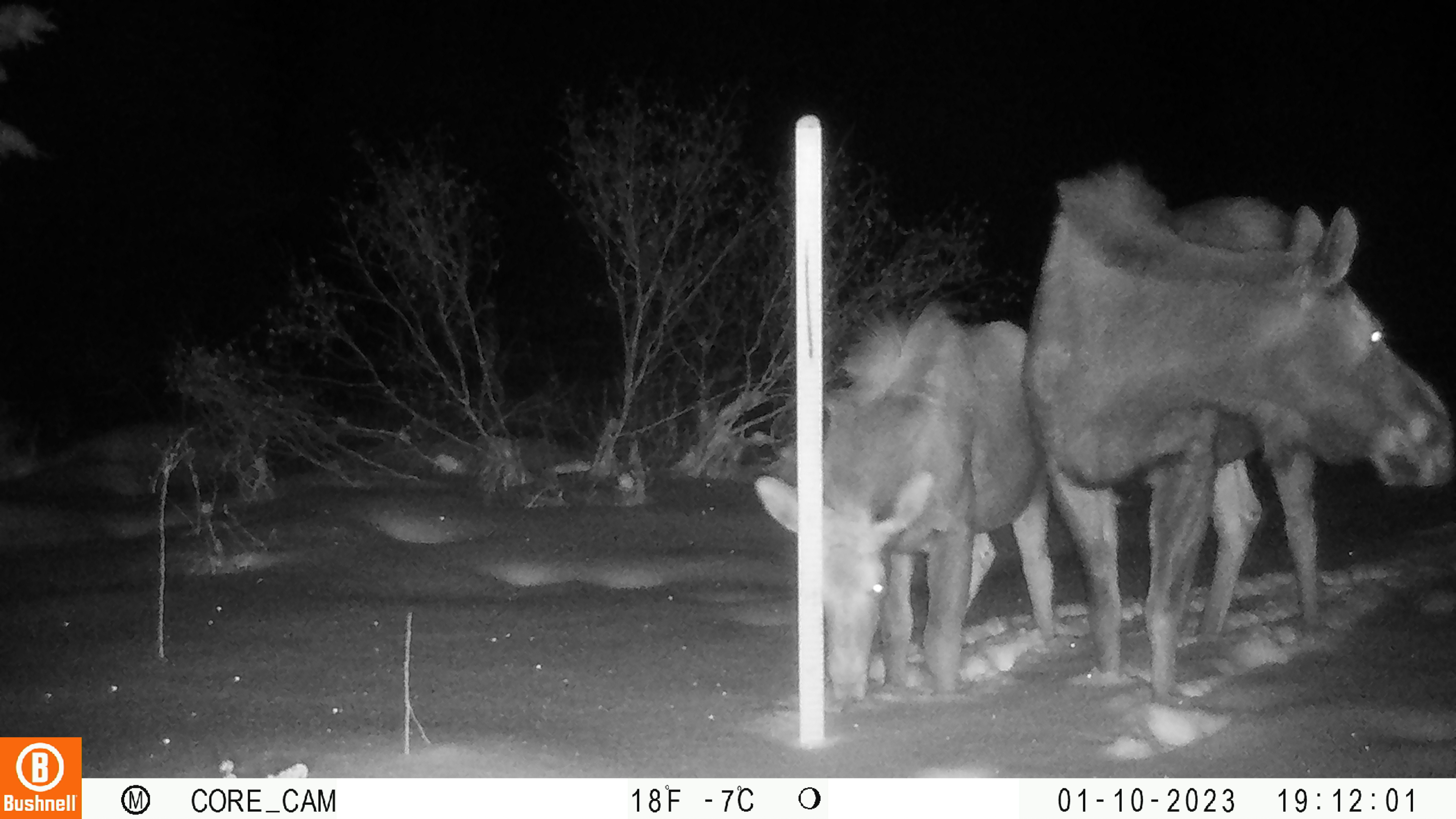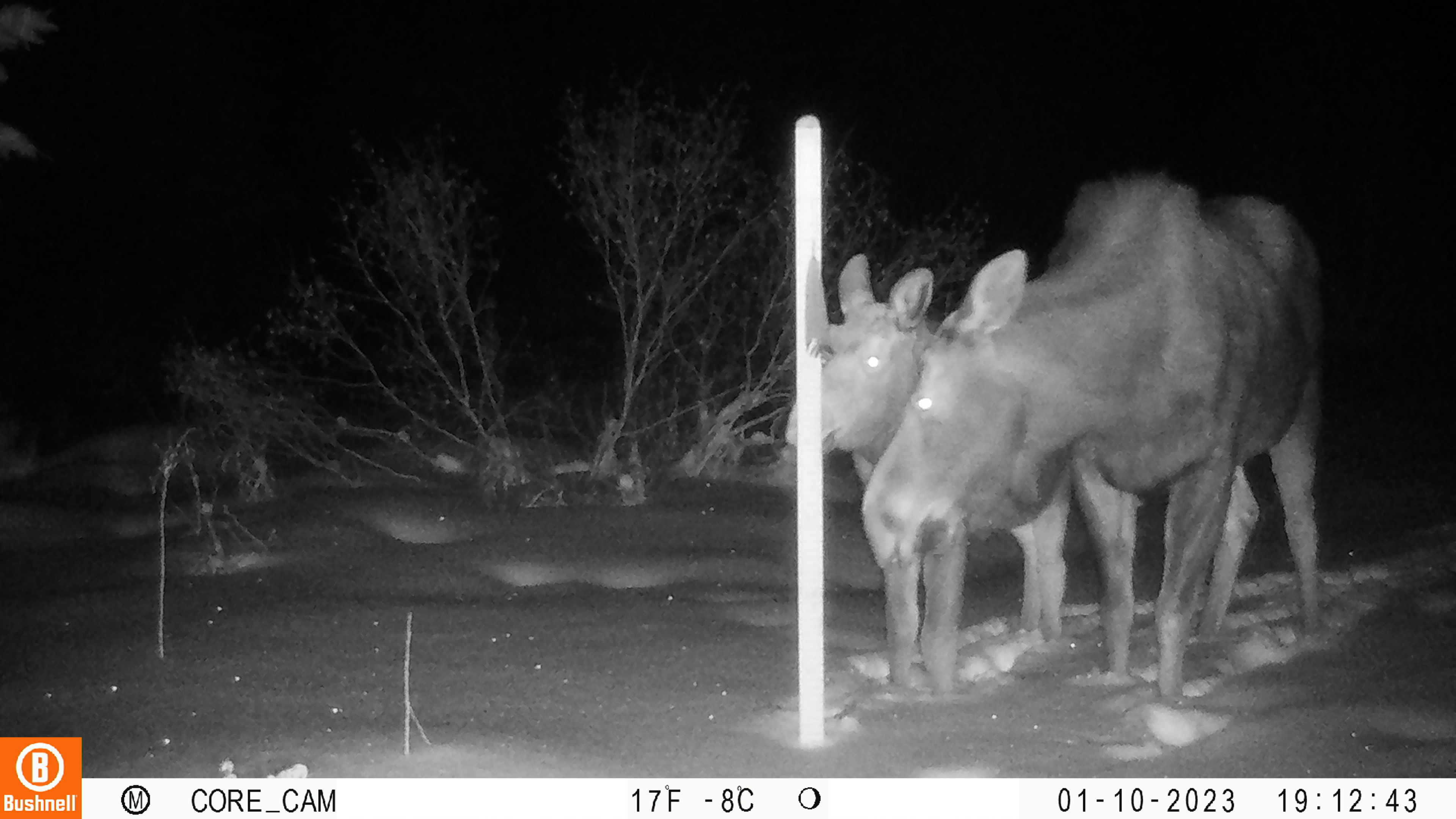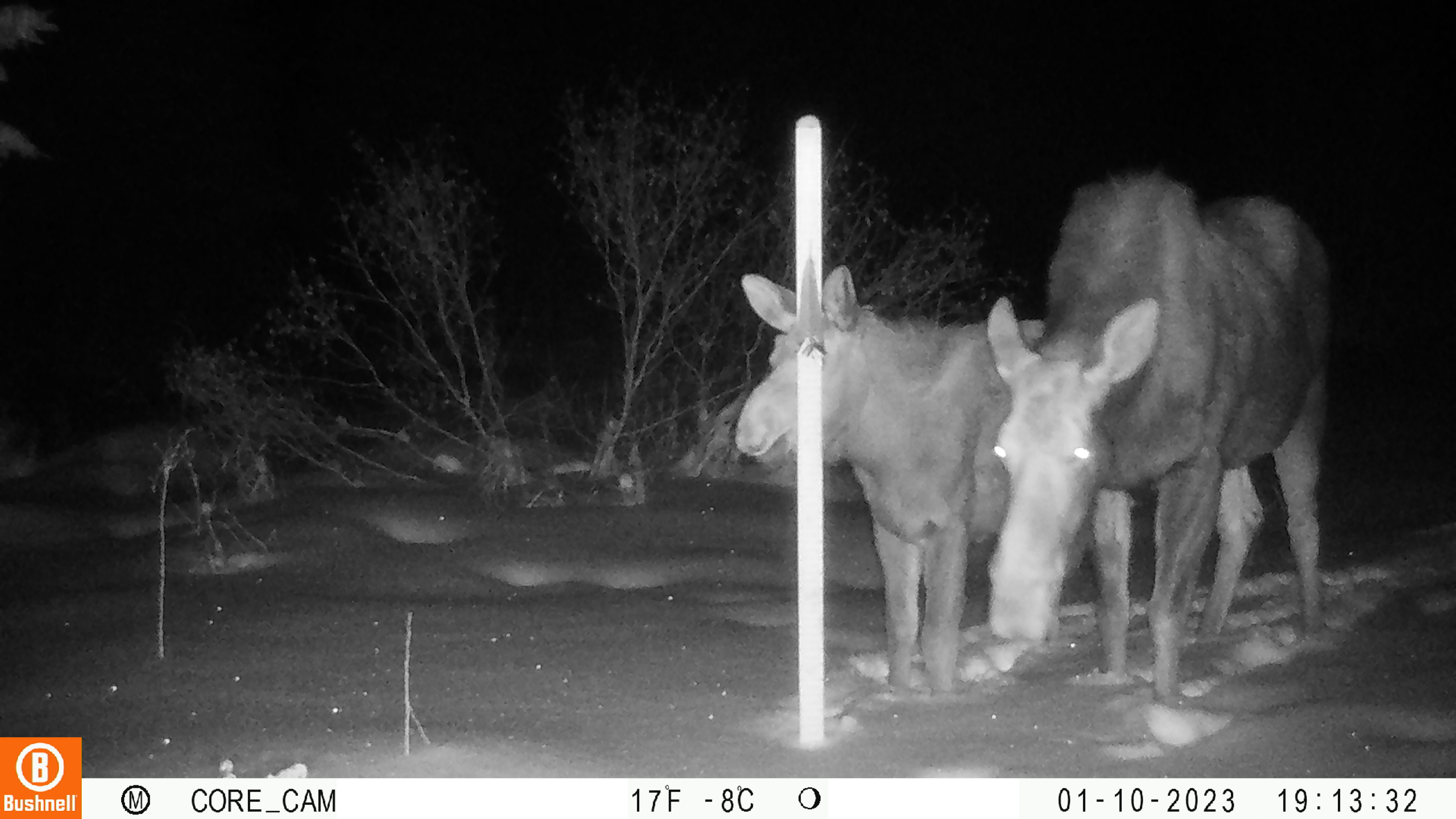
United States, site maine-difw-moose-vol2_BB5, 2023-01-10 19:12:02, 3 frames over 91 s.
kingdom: Animalia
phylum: Chordata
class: Mammalia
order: Artiodactyla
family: Cervidae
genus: Alces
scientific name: Alces alces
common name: moose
Moose (Alces alces).